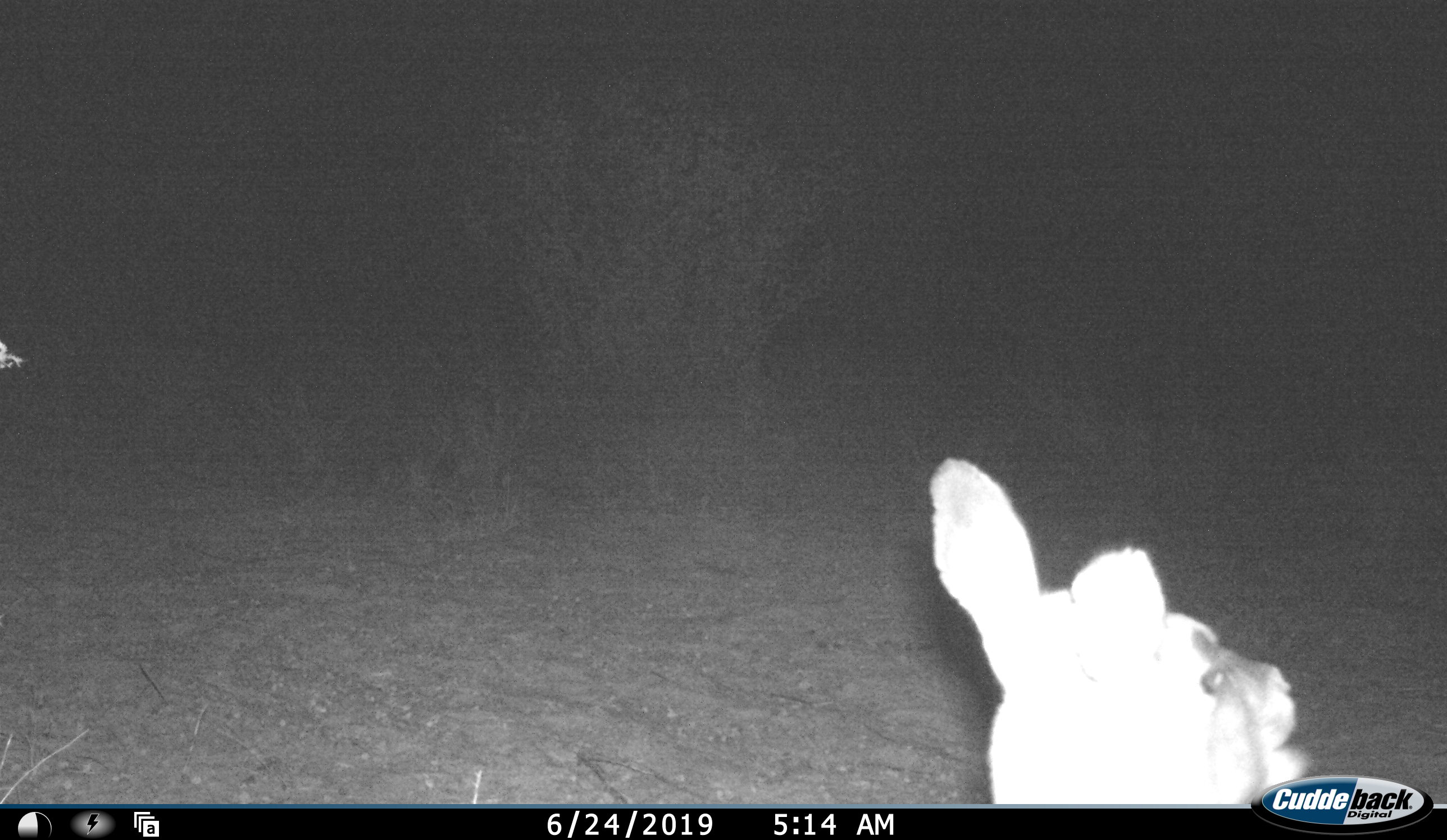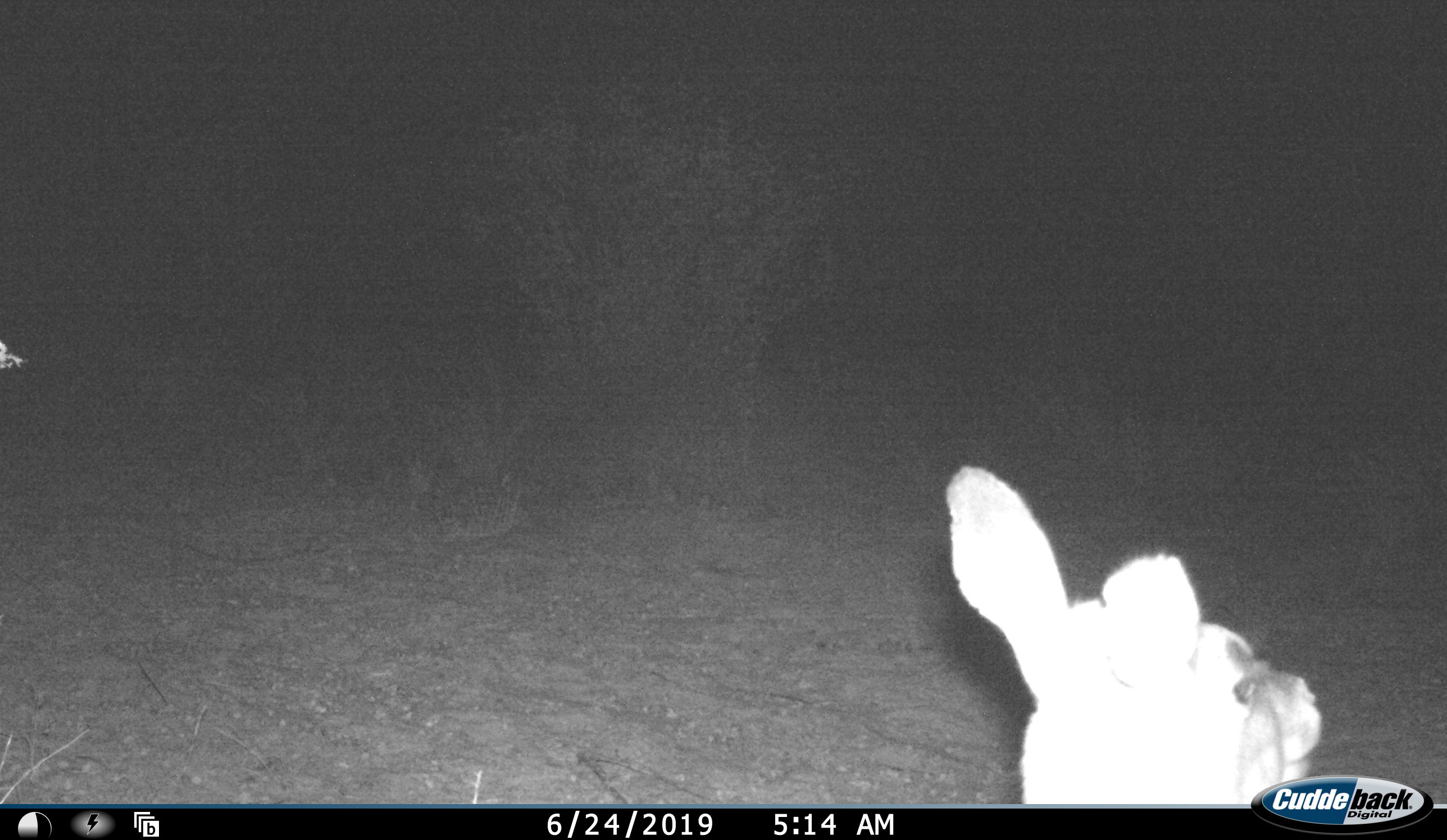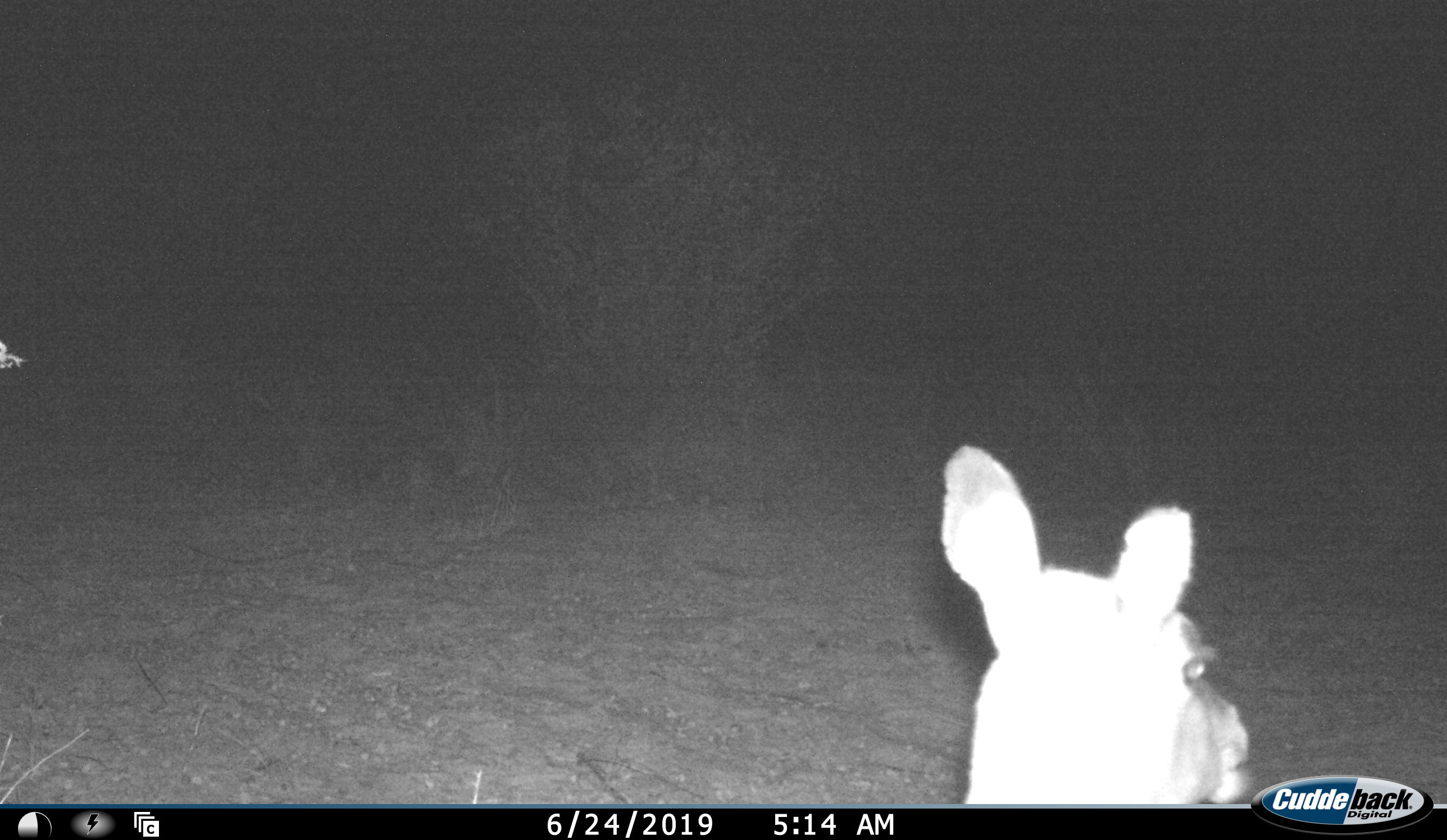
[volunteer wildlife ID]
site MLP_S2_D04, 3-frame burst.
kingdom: Animalia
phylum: Chordata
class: Mammalia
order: Artiodactyla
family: Bovidae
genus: Sylvicapra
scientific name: Sylvicapra grimmia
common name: common duiker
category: duikercommongrey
Duikercommongrey (common duiker) (Sylvicapra grimmia), count 1. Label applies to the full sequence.